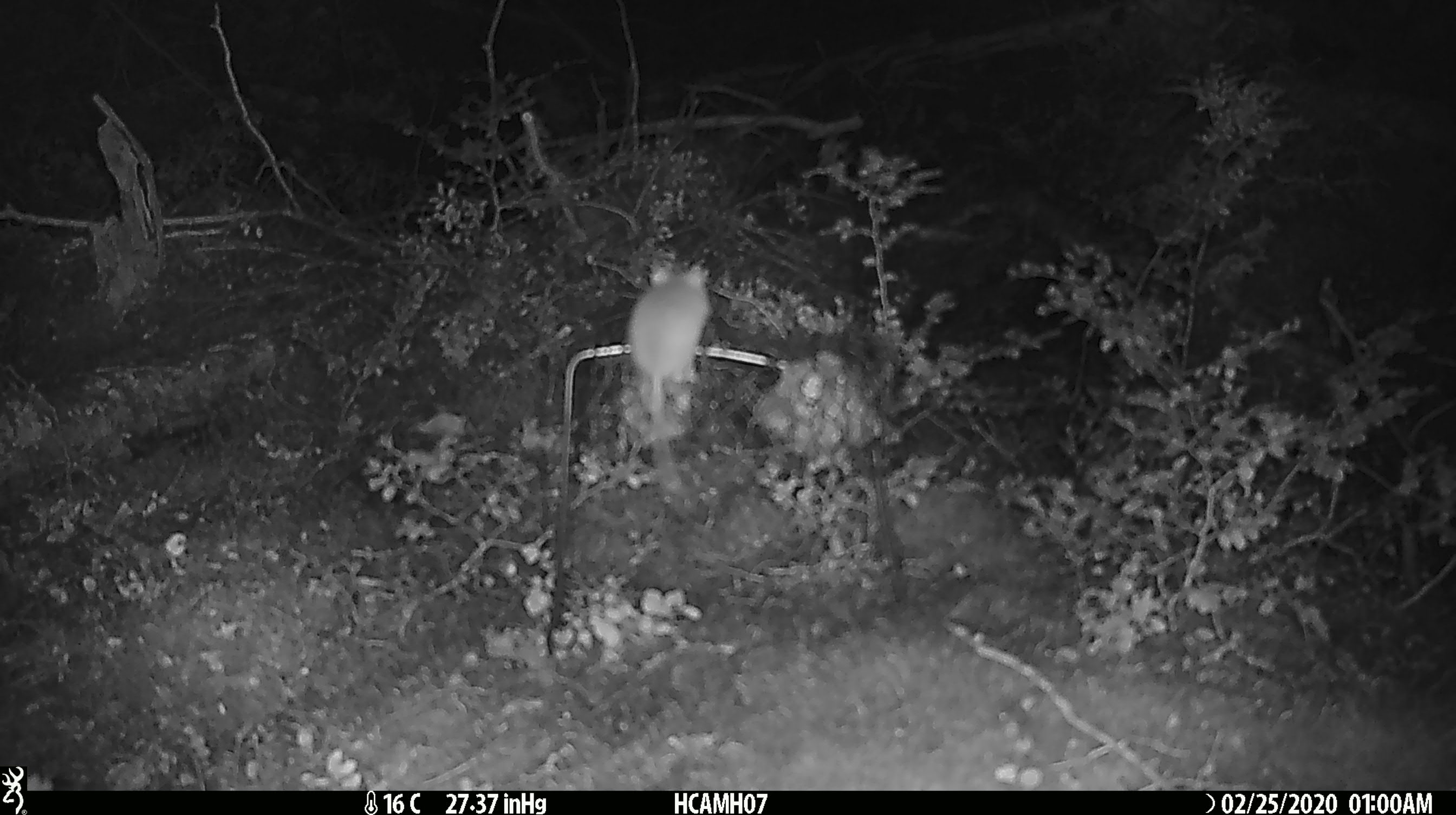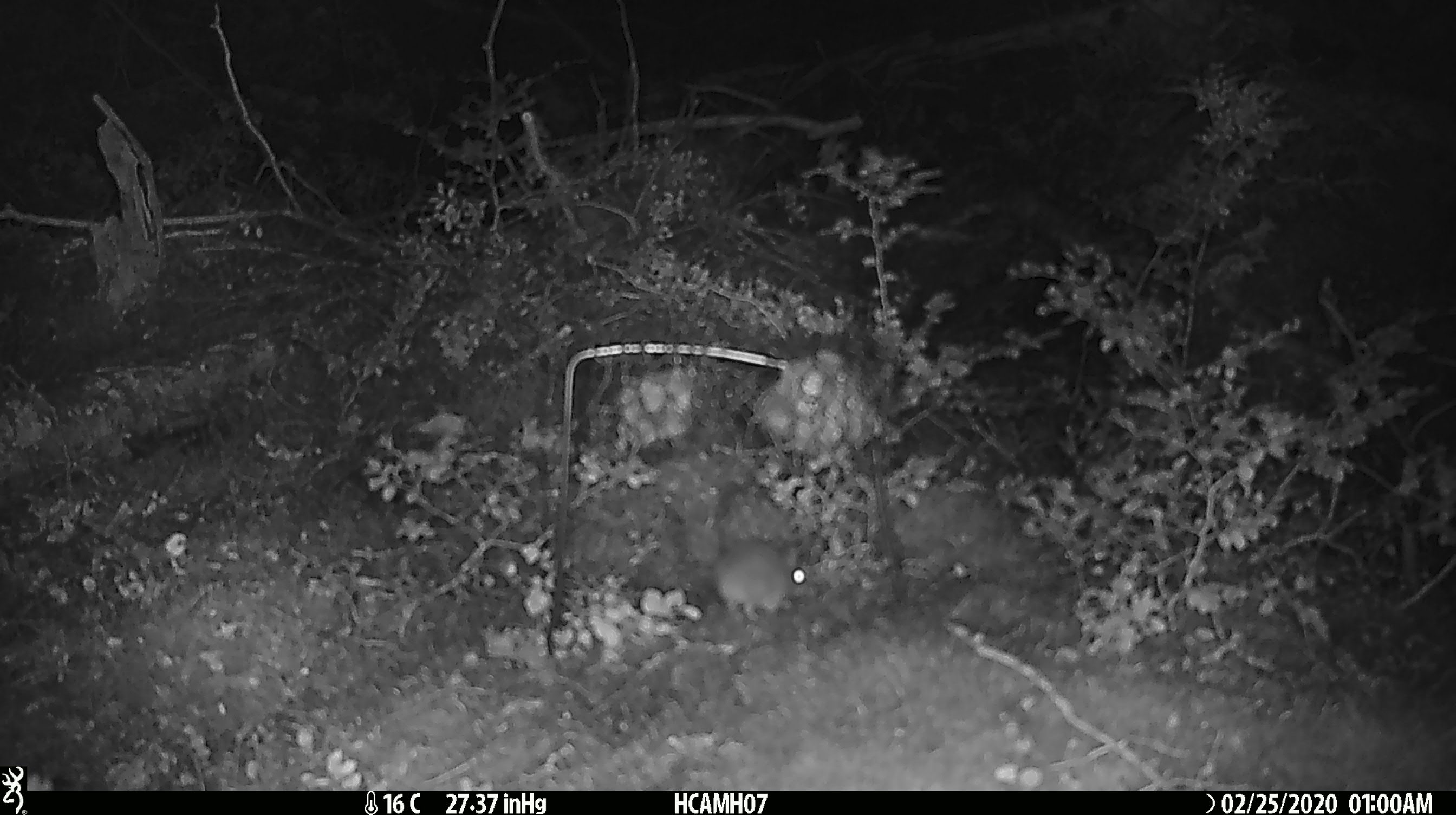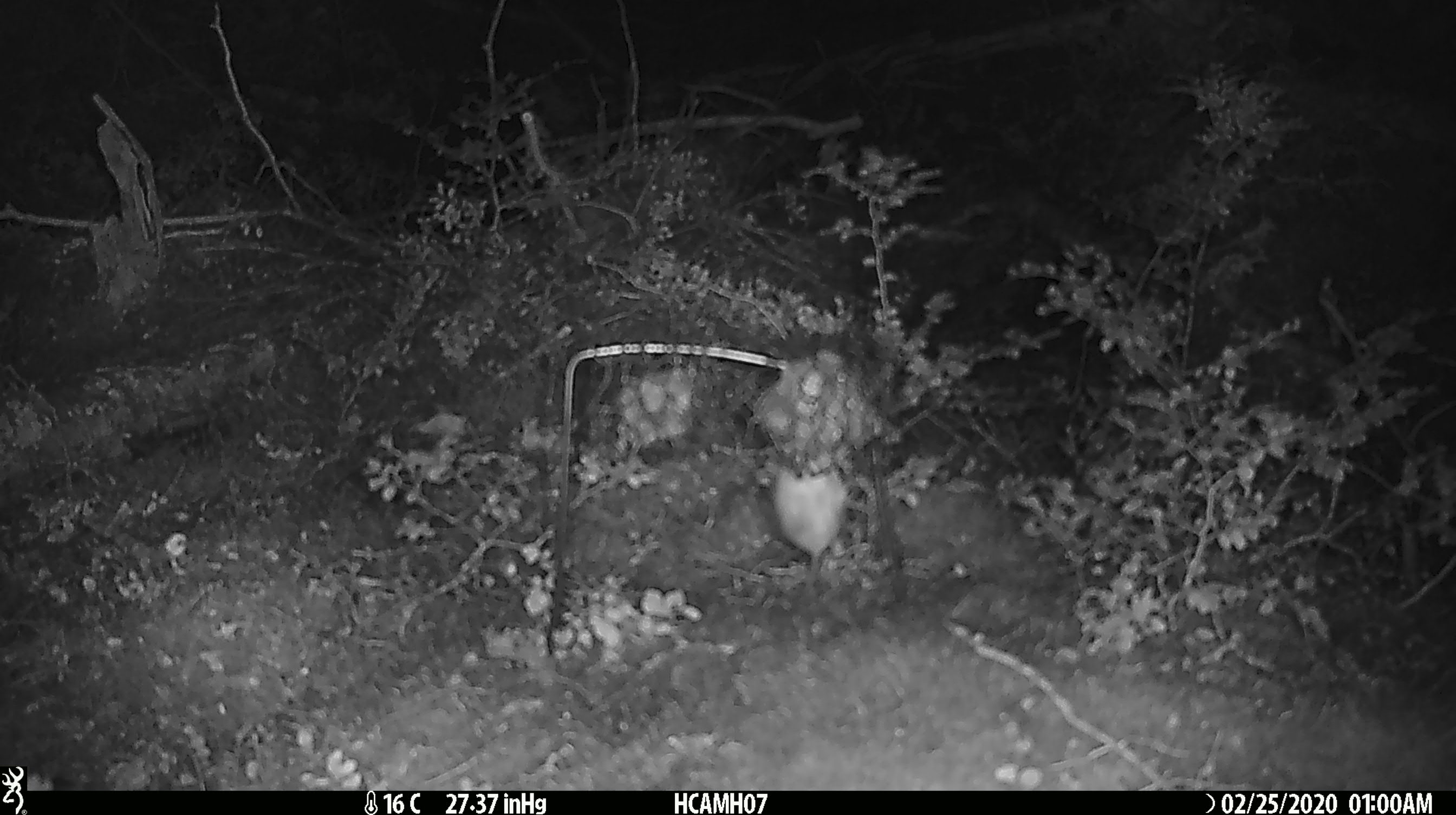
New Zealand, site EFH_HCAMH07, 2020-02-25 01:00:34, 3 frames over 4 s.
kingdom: Animalia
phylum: Chordata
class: Mammalia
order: Rodentia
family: Muridae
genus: Mus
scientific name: Mus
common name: mouse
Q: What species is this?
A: Mouse (Mus).